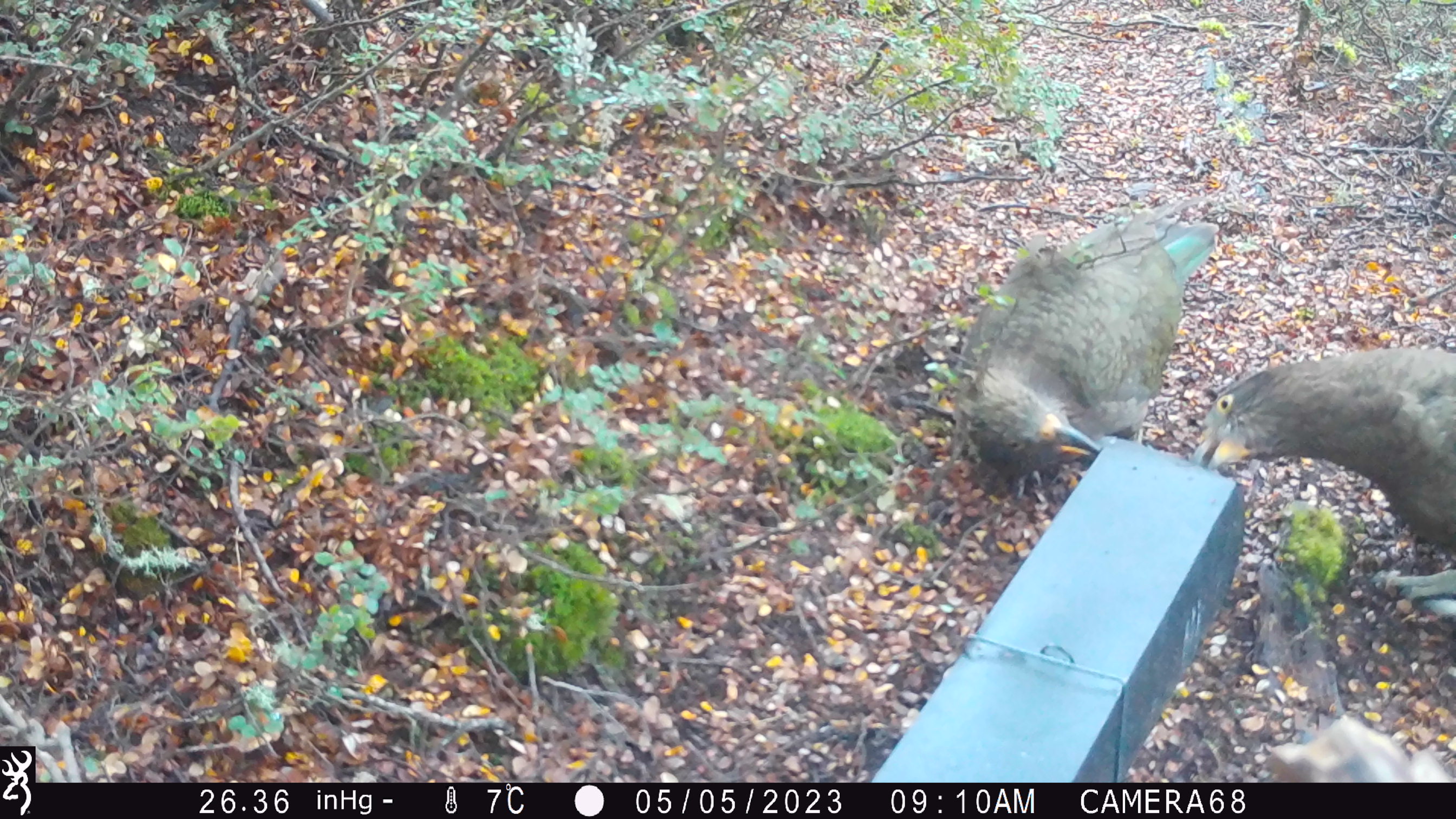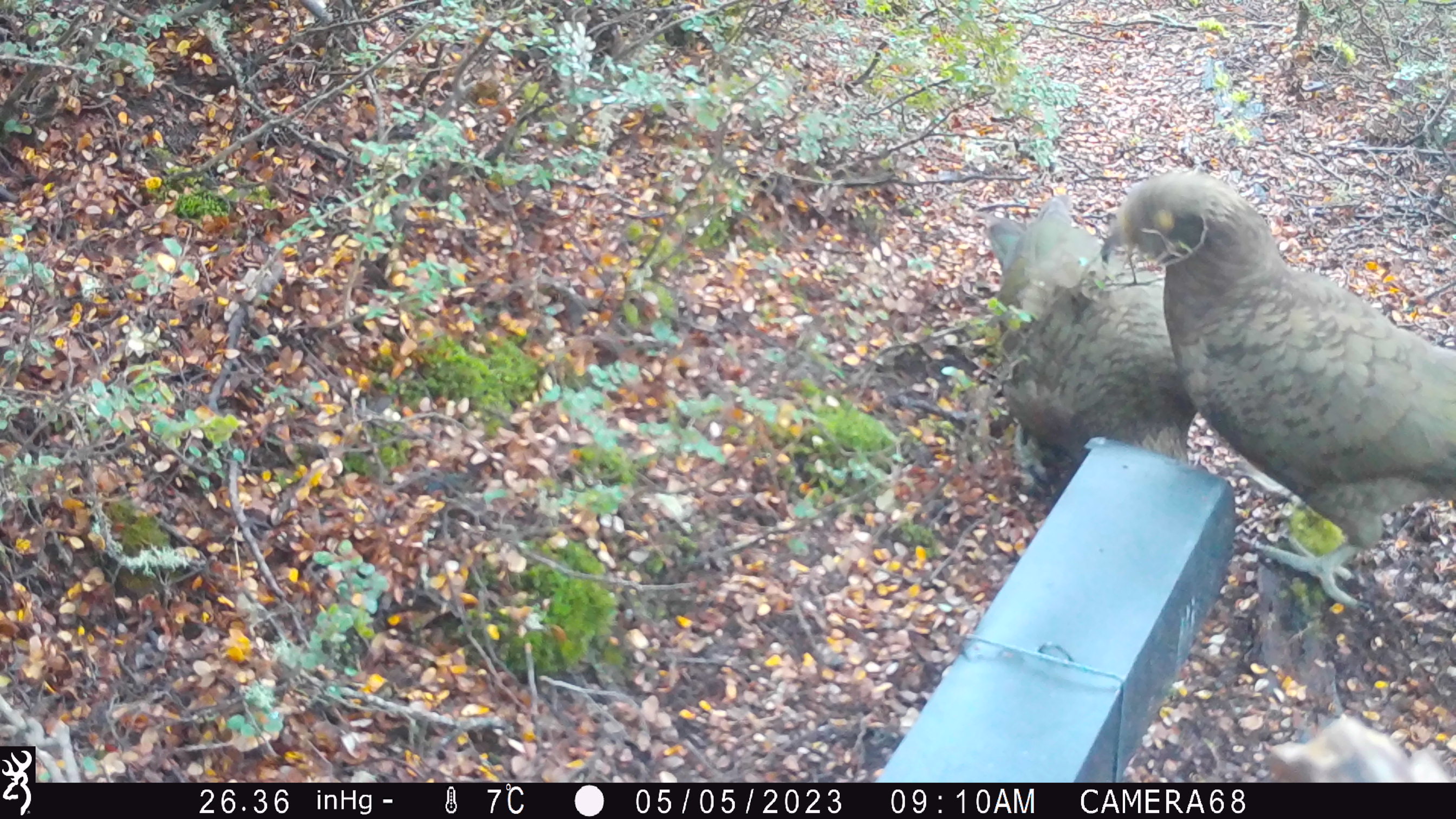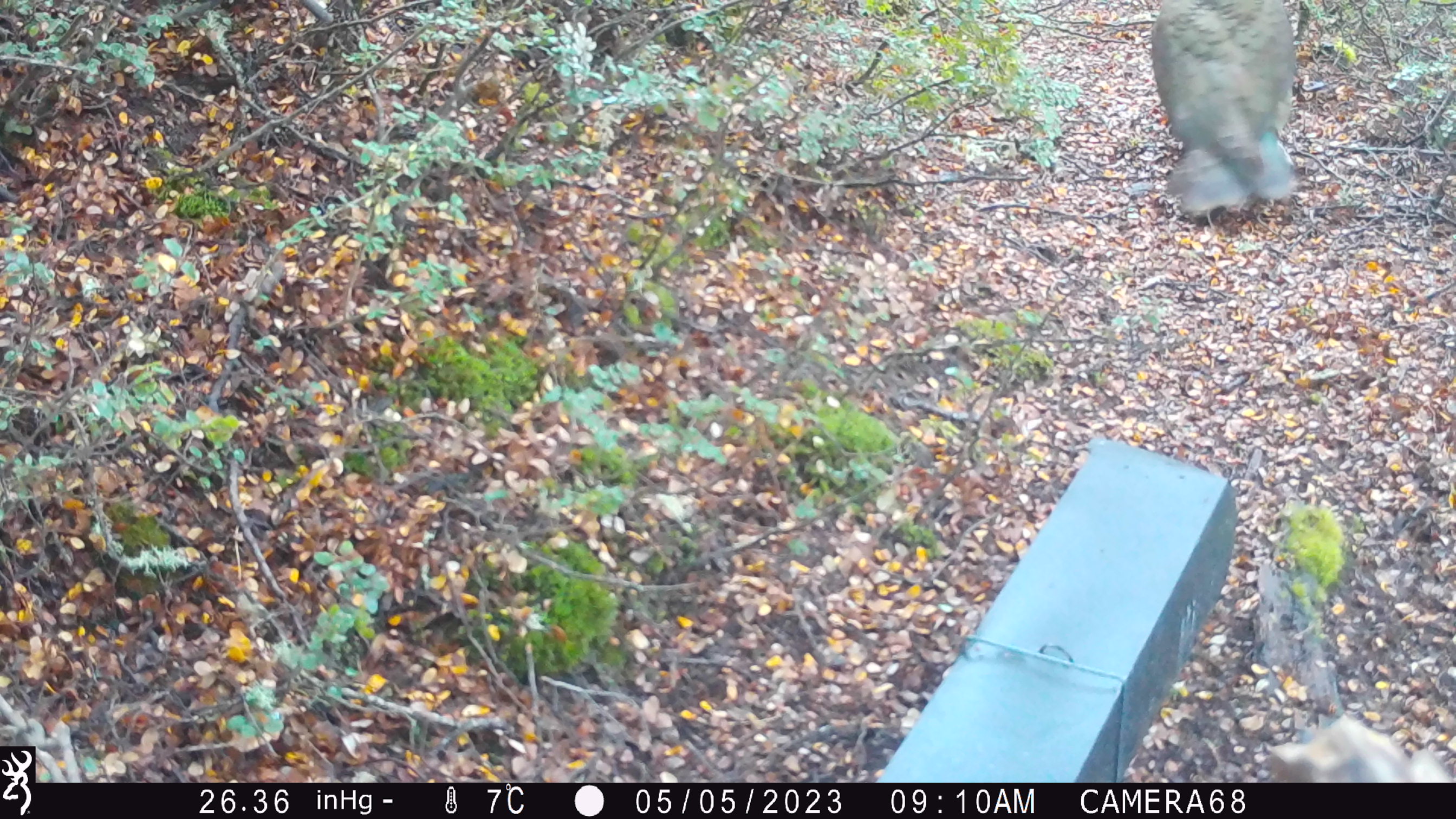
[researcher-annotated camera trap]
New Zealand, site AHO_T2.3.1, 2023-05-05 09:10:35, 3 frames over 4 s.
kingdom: Animalia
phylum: Chordata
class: Aves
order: Psittaciformes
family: Strigopidae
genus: Nestor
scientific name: Nestor notabilis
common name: kea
Kea (Nestor notabilis).